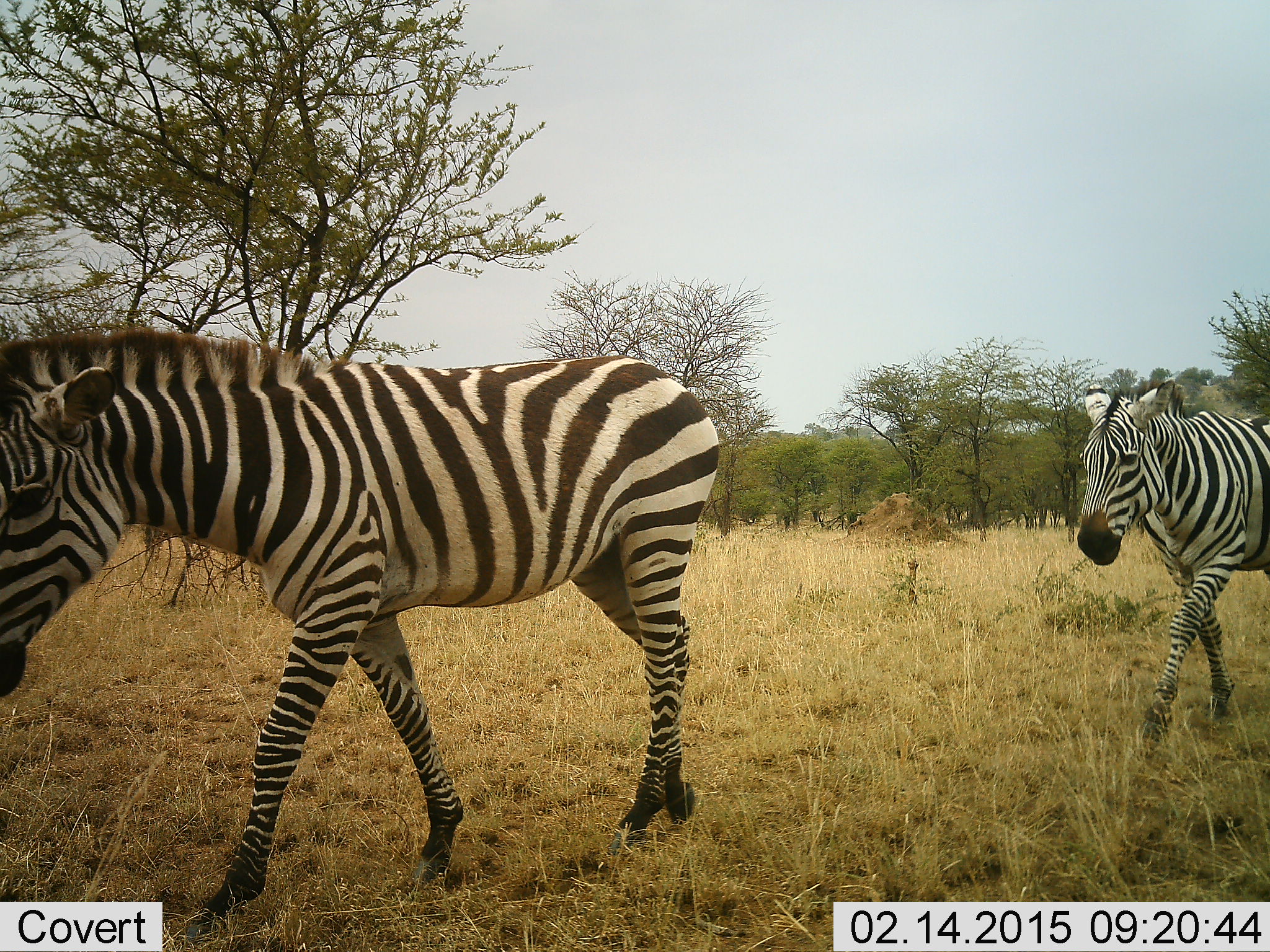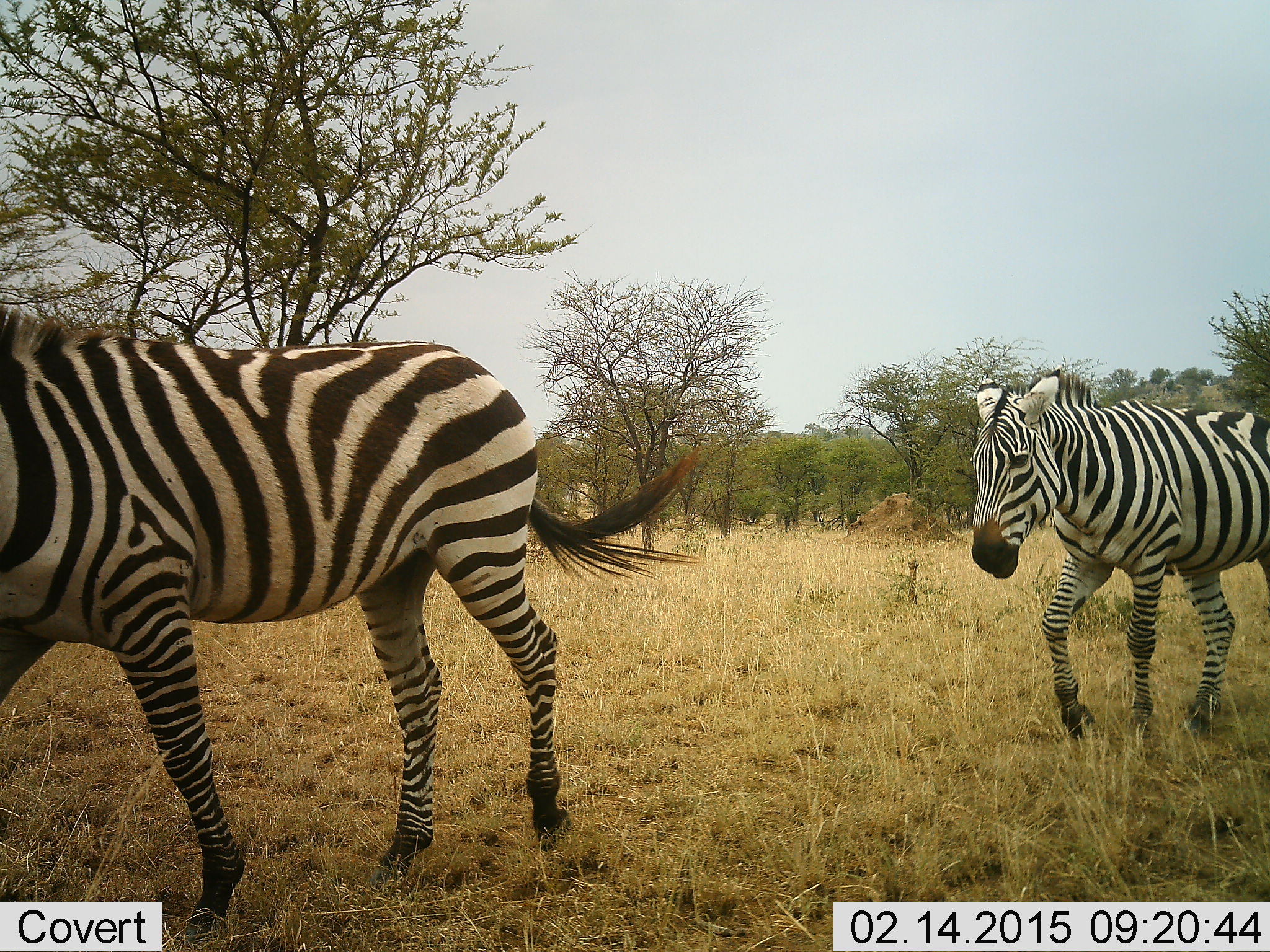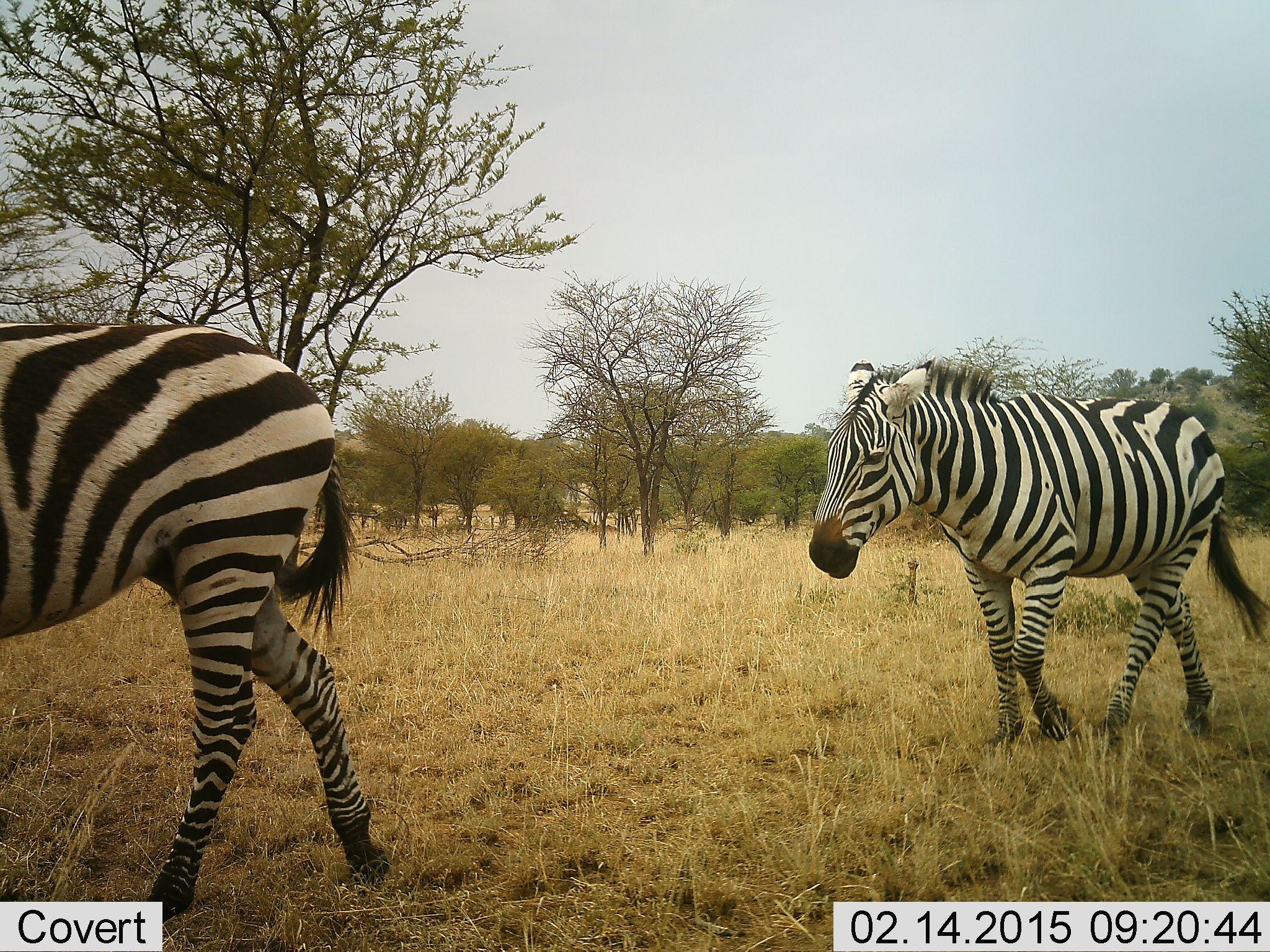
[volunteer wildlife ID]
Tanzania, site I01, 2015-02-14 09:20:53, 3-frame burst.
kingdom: Animalia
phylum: Chordata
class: Mammalia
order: Perissodactyla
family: Equidae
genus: Equus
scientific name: Equus quagga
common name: plains zebra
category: zebra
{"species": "zebra (plains zebra) (Equus quagga)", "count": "2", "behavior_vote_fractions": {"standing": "0%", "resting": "0%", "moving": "100%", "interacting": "0%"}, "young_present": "0%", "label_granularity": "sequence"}